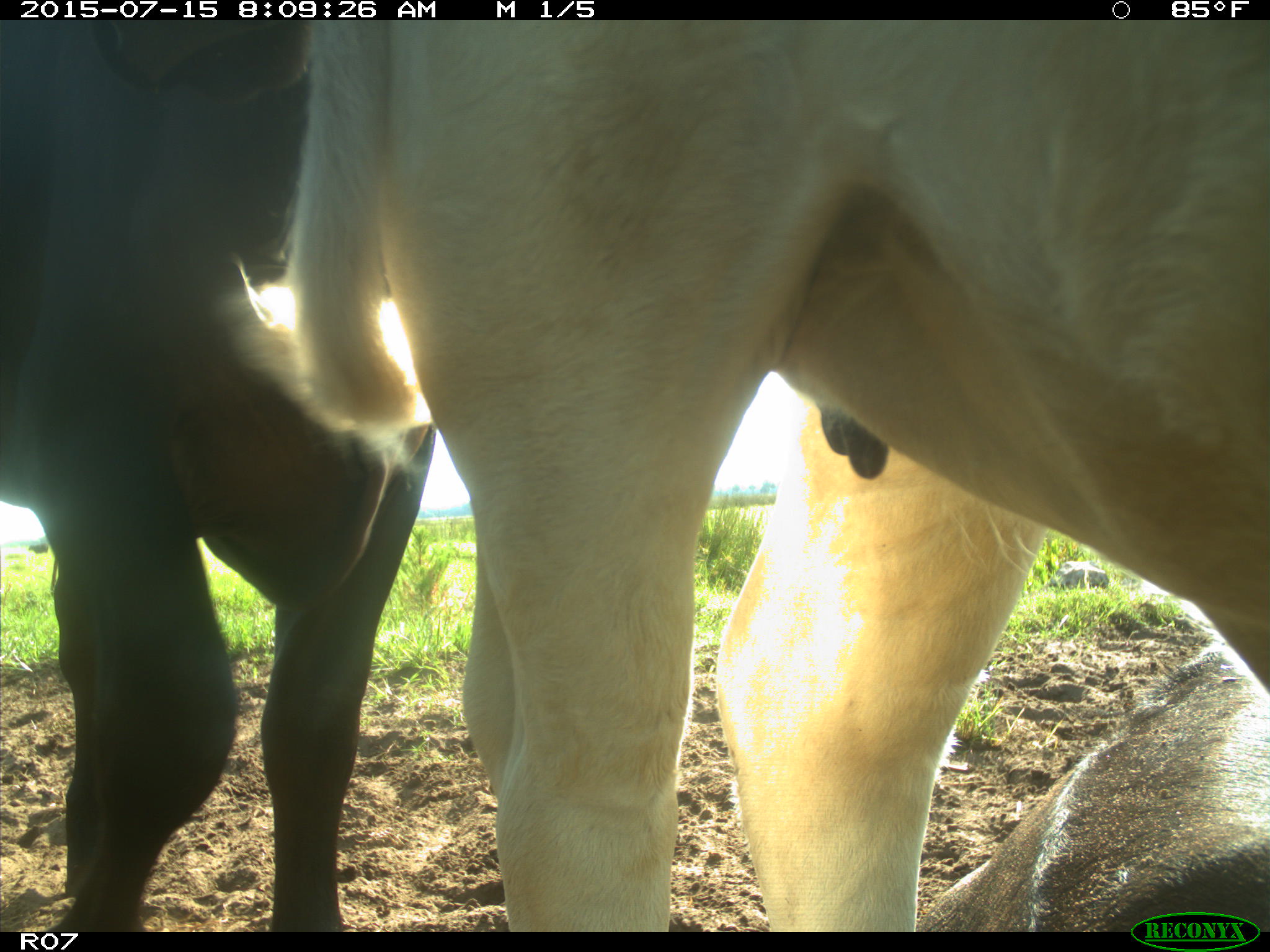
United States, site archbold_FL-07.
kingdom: Animalia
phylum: Chordata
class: Mammalia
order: Artiodactyla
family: Bovidae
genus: Bos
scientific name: Bos taurus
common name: domestic cow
Bos taurus (domestic cow).